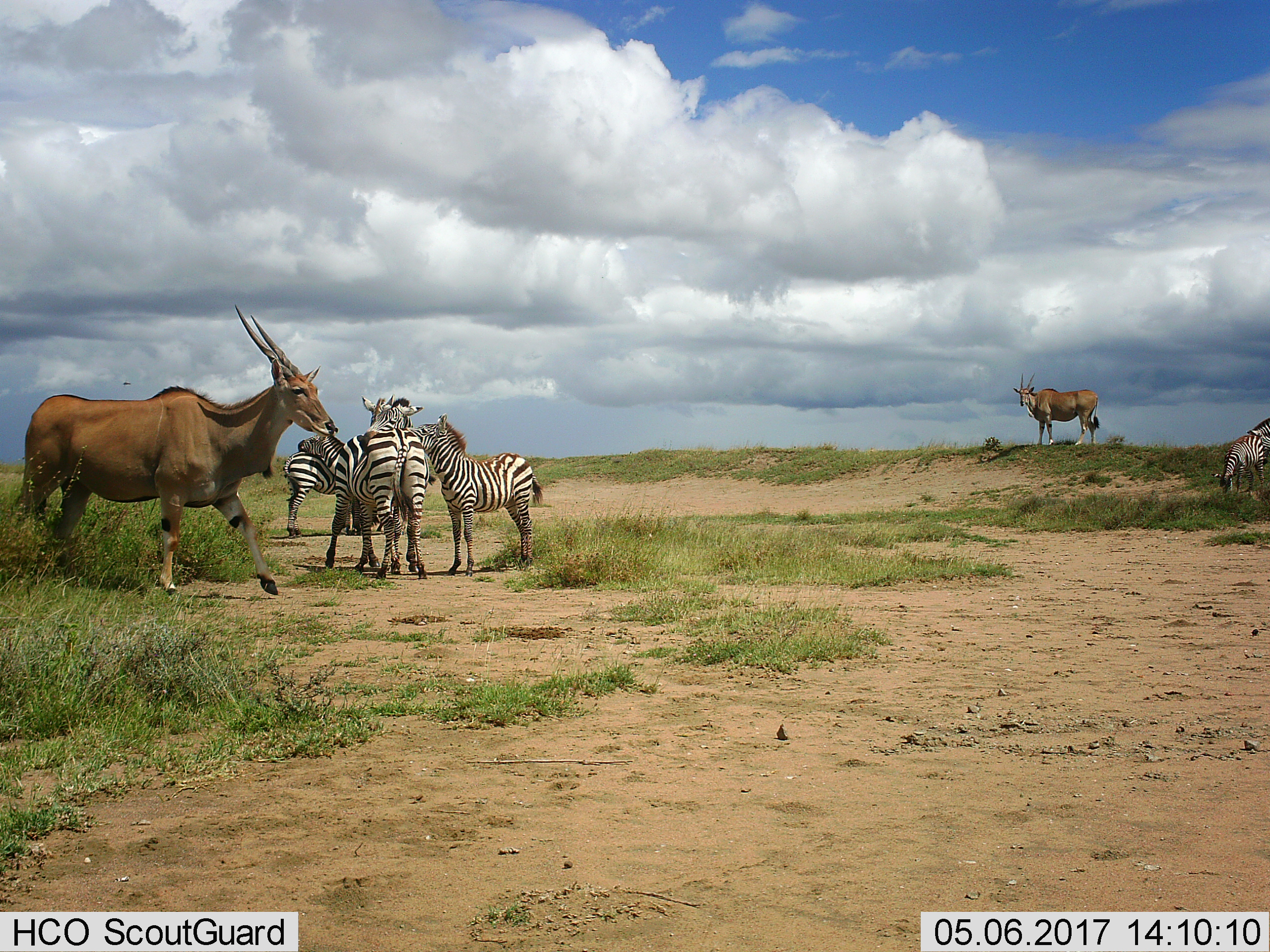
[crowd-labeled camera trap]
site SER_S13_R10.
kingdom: Animalia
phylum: Chordata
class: Mammalia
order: Artiodactyla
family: Bovidae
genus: Tragelaphus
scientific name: Tragelaphus oryx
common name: eland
Eland (Tragelaphus oryx), count 2. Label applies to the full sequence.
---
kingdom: Animalia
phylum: Chordata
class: Mammalia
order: Perissodactyla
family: Equidae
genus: Equus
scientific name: Equus quagga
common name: plains zebra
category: zebraplains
Zebraplains (plains zebra) (Equus quagga), count 6. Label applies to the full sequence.